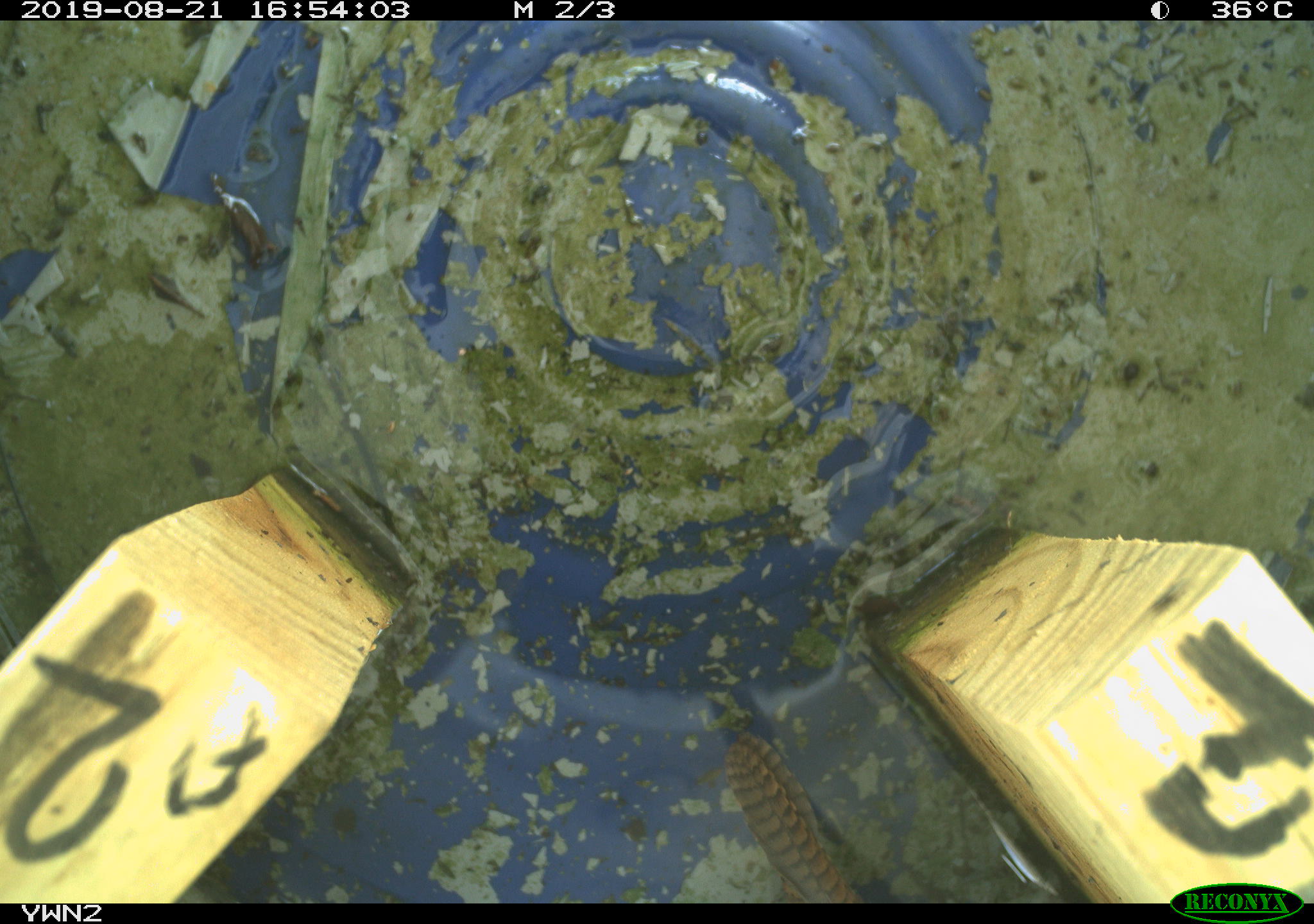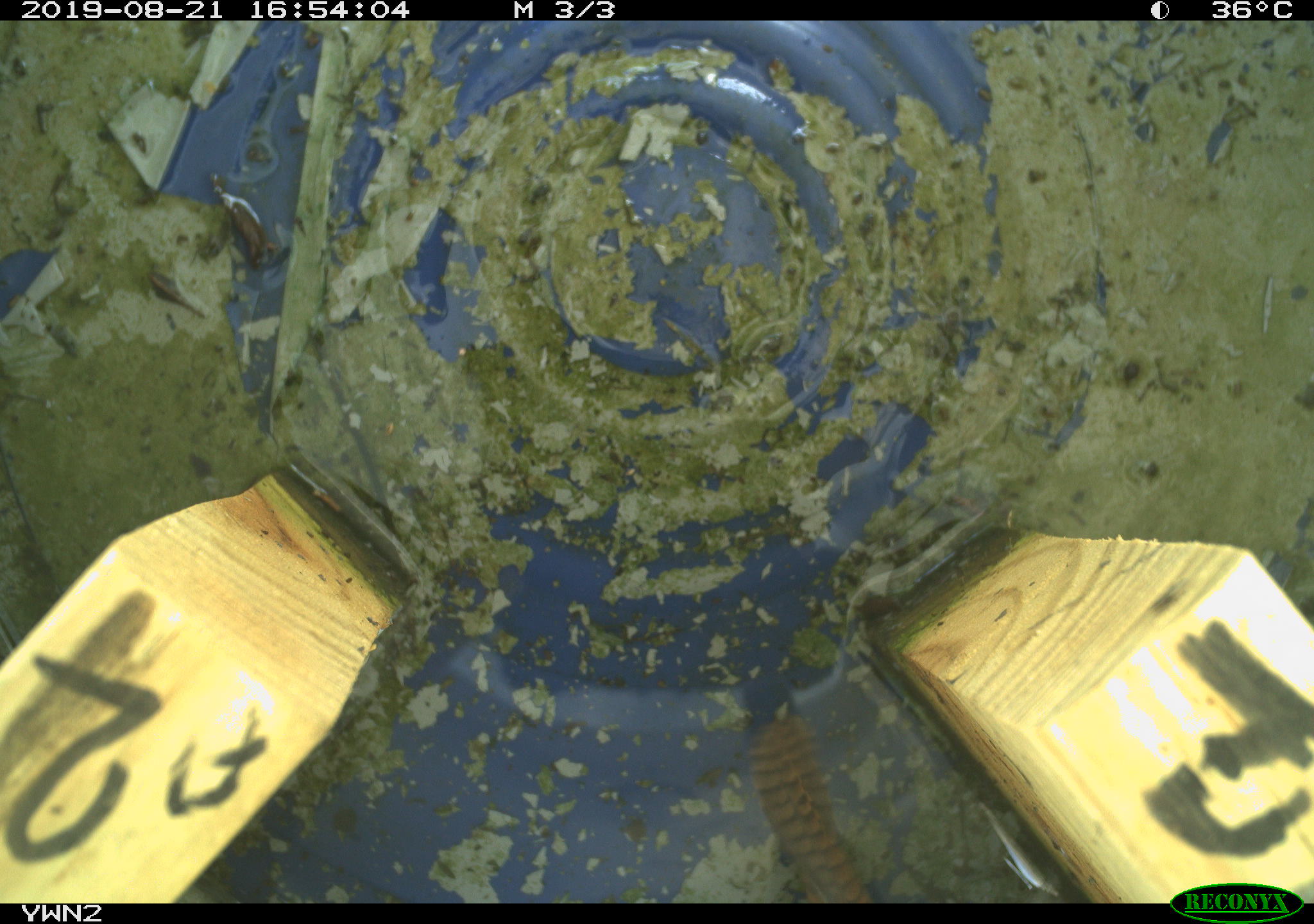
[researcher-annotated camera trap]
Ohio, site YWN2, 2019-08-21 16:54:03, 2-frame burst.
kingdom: Animalia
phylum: Chordata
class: Aves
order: Passeriformes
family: Troglodytidae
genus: Troglodytes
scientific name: Troglodytes aedon aedon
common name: northern house wren